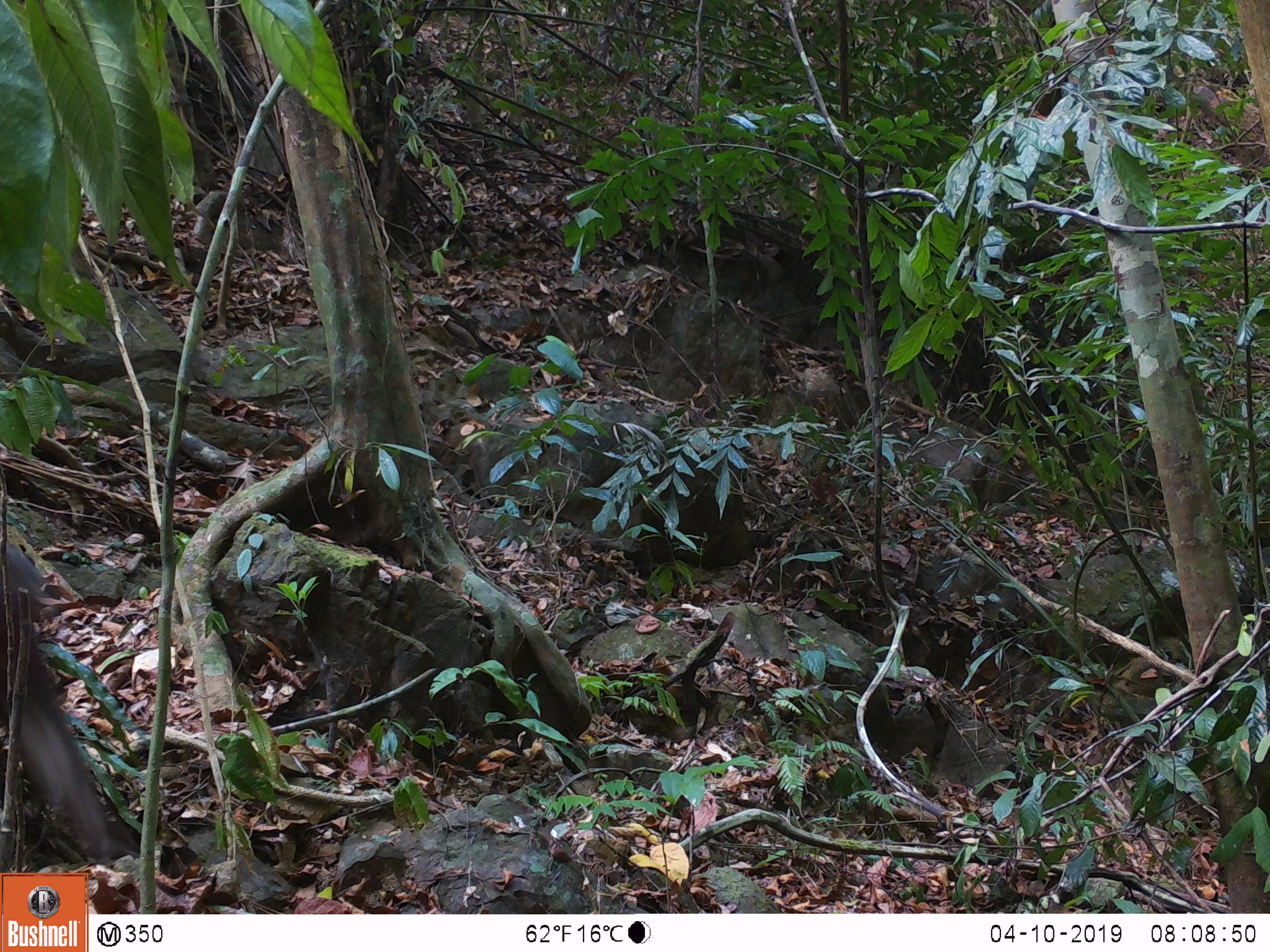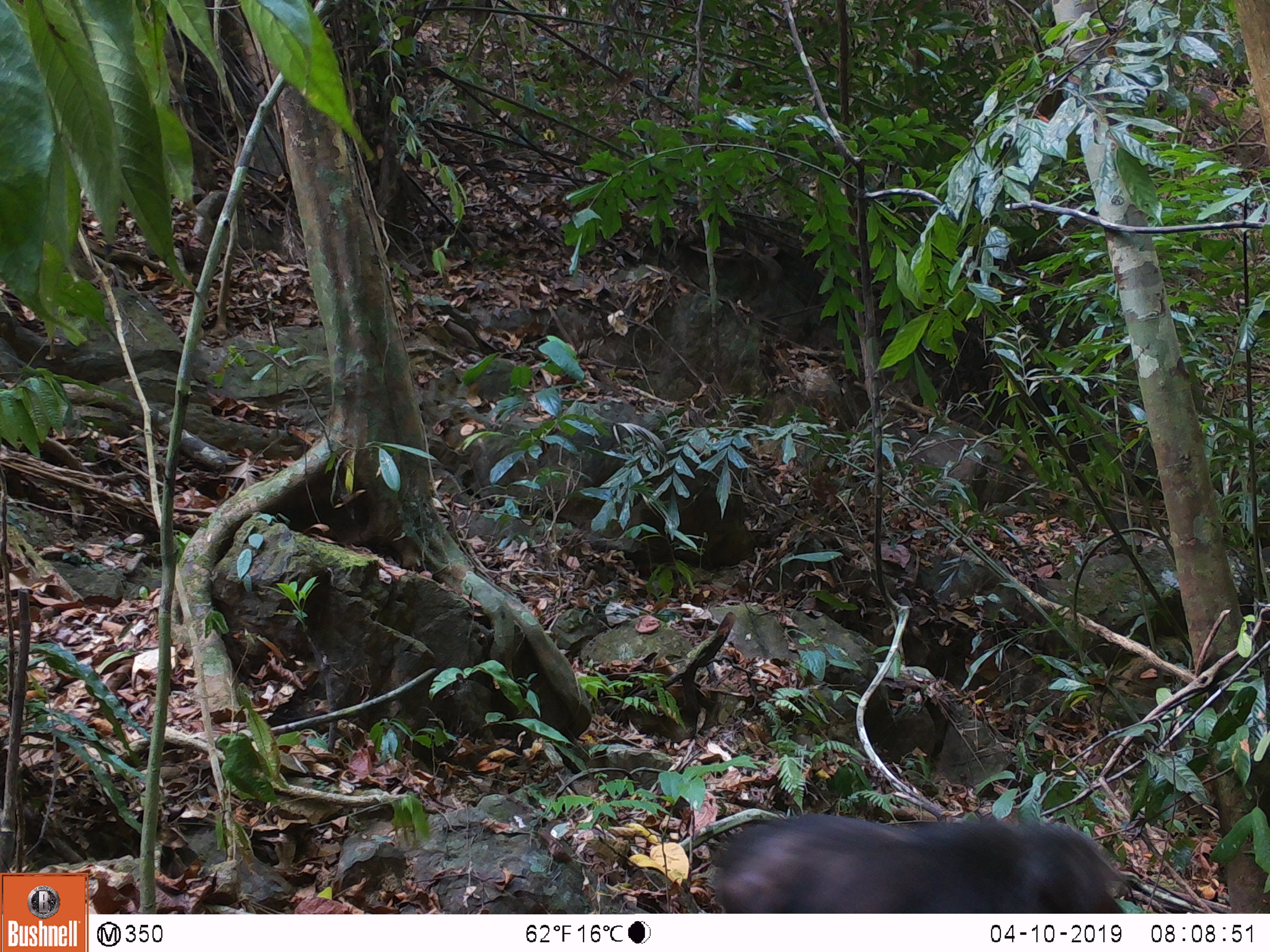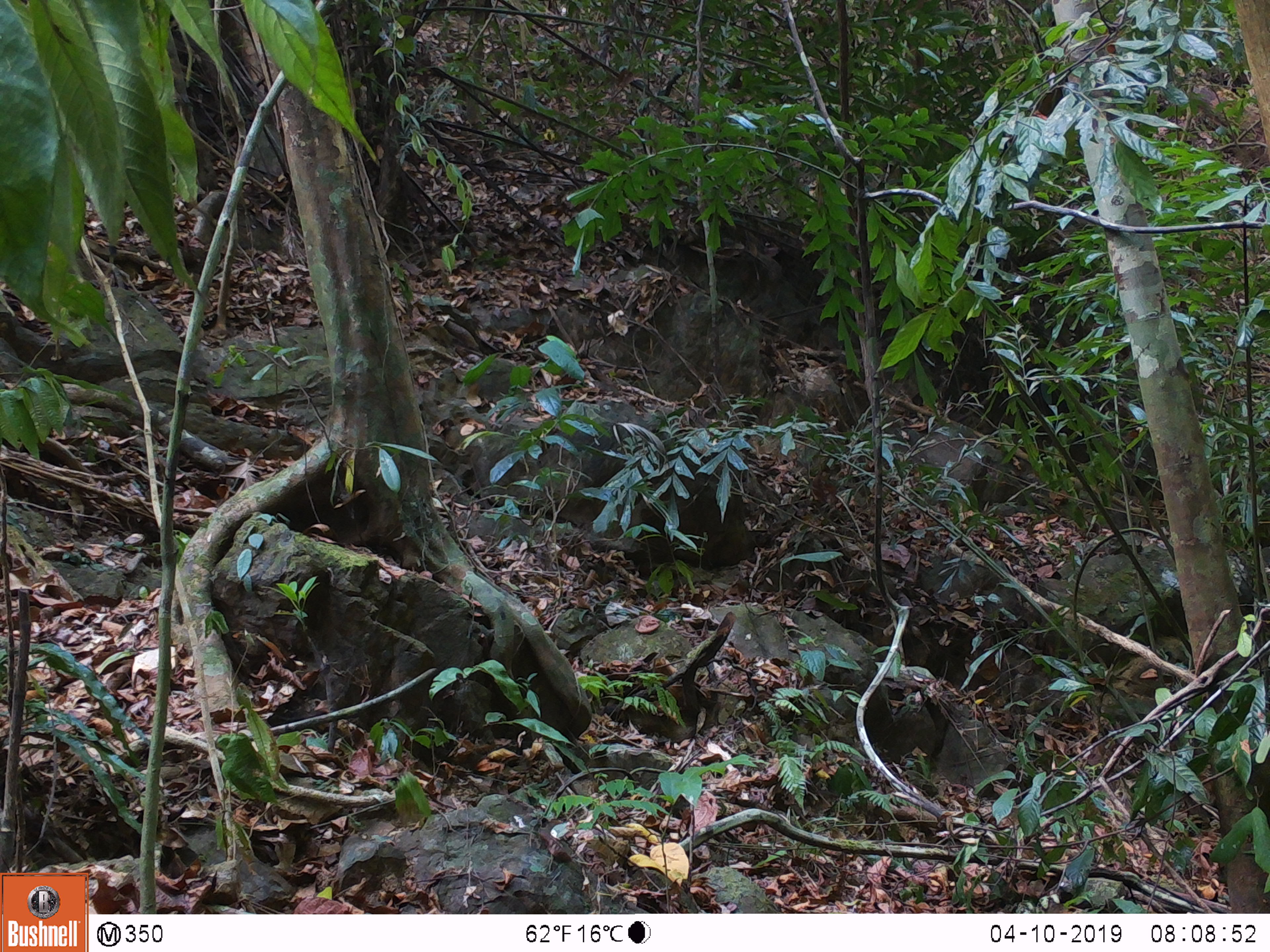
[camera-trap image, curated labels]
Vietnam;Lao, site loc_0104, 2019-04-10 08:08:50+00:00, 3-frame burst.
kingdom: Animalia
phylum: Chordata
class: Mammalia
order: Primates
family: Cercopithecidae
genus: Macaca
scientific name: Macaca arctoides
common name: stump-tailed macaque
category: stump tailed macaque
Stump tailed macaque (stump-tailed macaque) (Macaca arctoides). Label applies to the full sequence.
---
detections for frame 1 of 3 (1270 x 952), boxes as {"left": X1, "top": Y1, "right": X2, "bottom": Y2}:
stump tailed macaque: {"left": 0, "top": 542, "right": 141, "bottom": 866}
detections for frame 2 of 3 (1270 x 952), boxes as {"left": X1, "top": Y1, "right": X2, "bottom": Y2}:
stump tailed macaque: {"left": 711, "top": 811, "right": 1128, "bottom": 912}